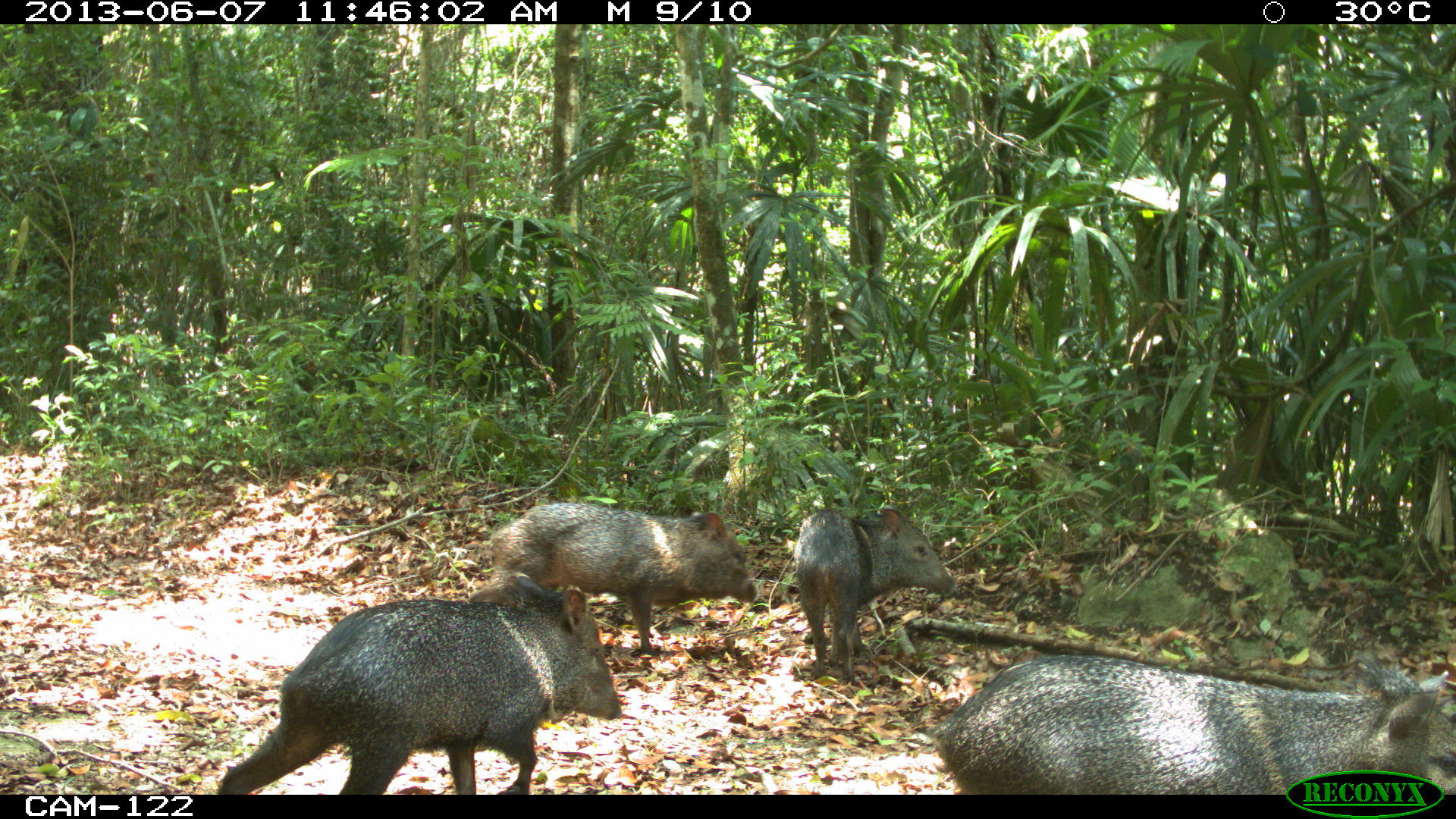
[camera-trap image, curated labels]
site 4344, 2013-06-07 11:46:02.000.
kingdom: Animalia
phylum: Chordata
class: Mammalia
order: Artiodactyla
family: Tayassuidae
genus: Pecari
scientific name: Pecari tajacu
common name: collared peccary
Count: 4.